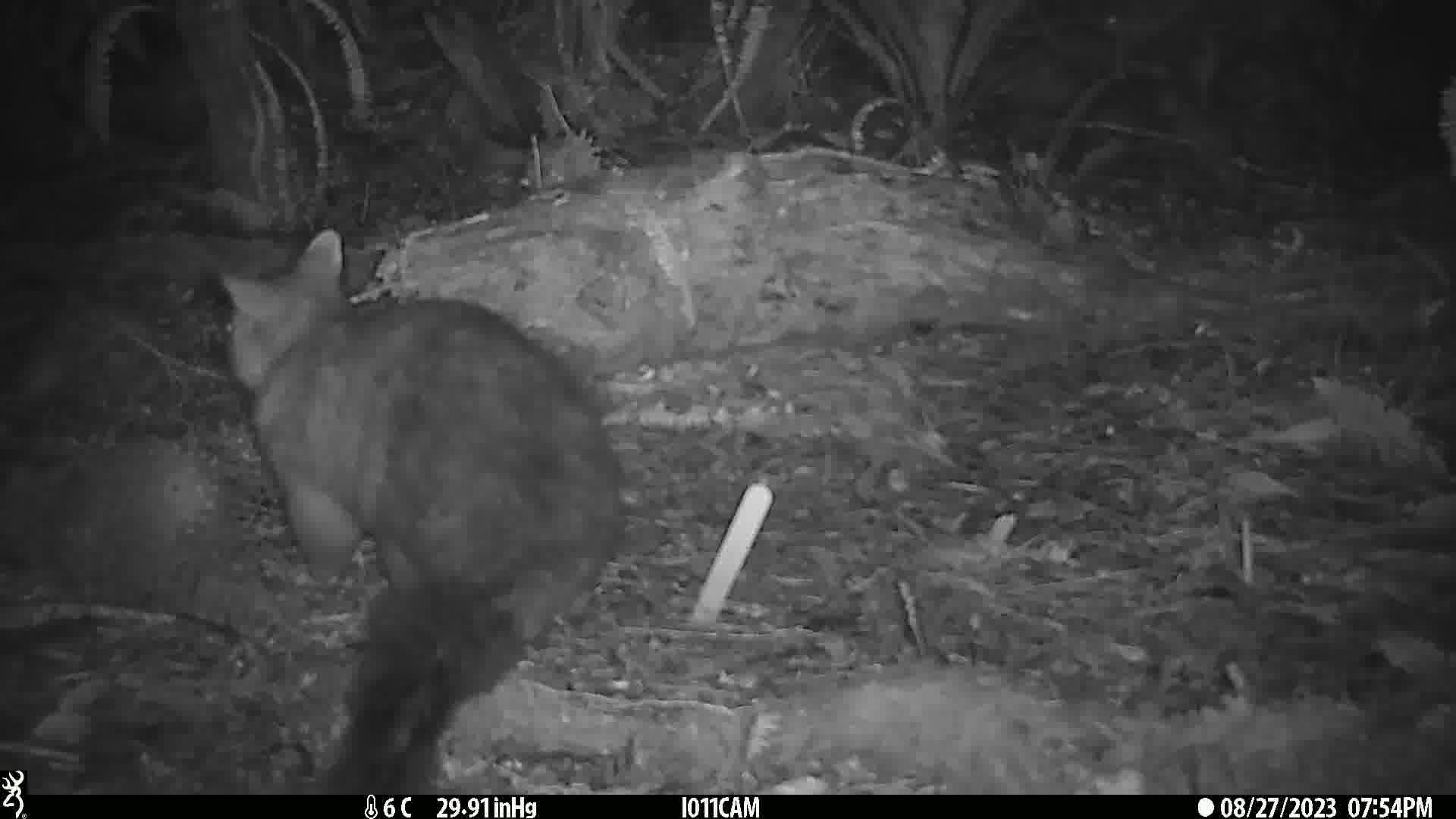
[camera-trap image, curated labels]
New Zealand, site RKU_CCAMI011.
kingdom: Animalia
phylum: Chordata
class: Mammalia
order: Diprotodontia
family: Phalangeridae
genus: Trichosurus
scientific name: Trichosurus vulpecula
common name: common brushtail possum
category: possum